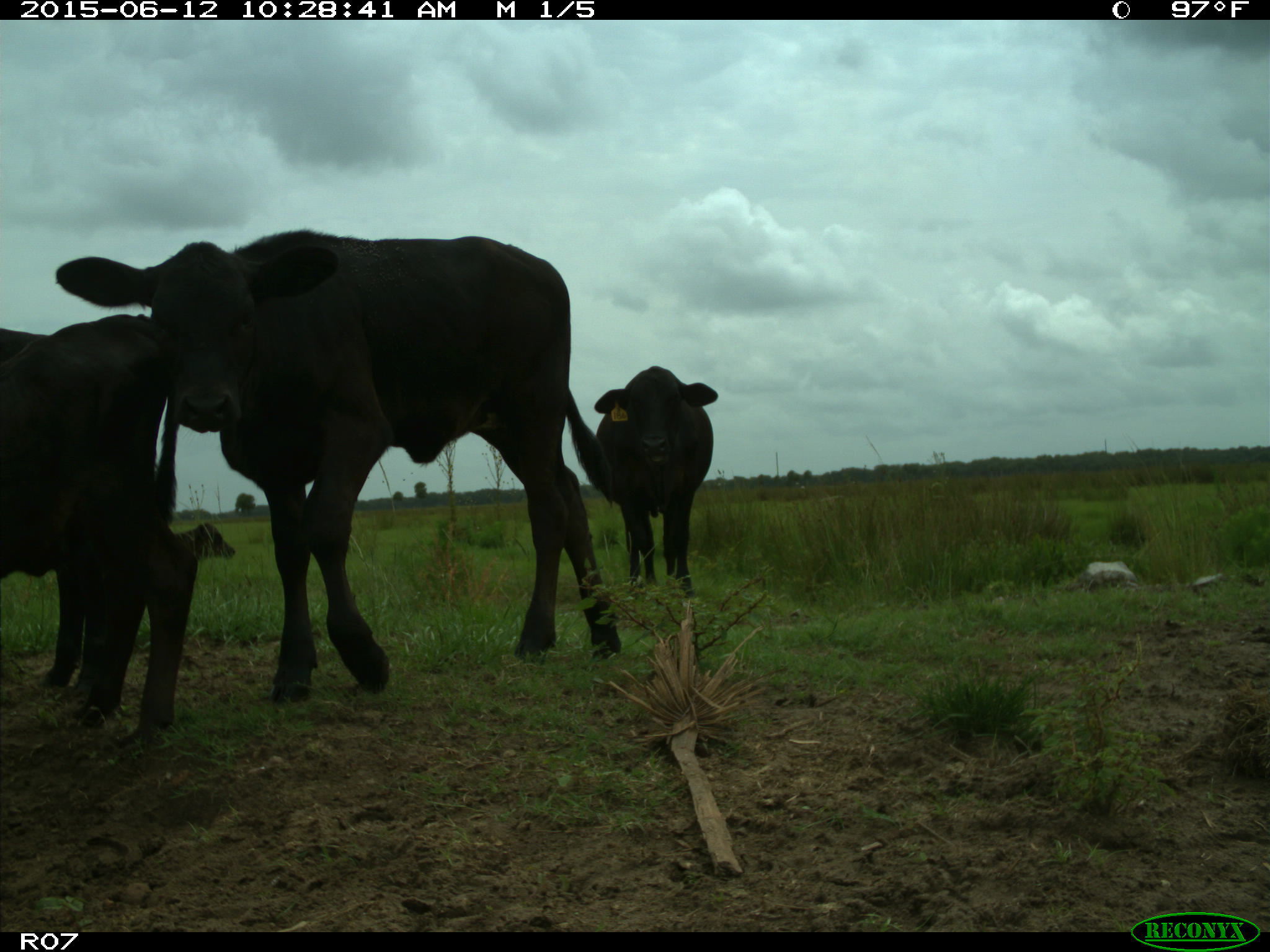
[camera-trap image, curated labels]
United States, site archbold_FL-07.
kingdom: Animalia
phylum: Chordata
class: Mammalia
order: Artiodactyla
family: Bovidae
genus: Bos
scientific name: Bos taurus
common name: domestic cow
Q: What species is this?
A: Bos taurus (domestic cow).